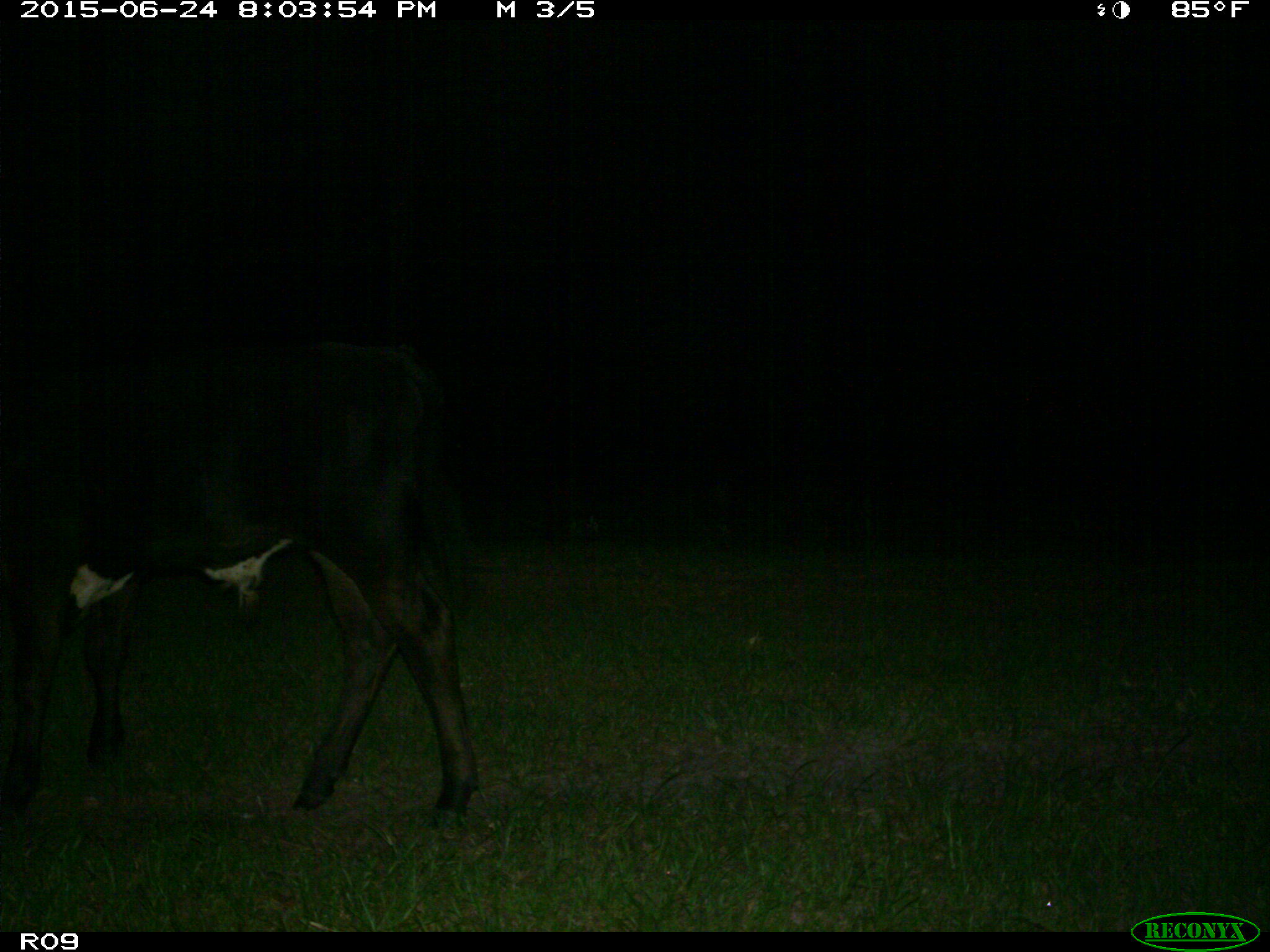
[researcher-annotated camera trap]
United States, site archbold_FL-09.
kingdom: Animalia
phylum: Chordata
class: Mammalia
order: Artiodactyla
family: Bovidae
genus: Bos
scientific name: Bos taurus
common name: domestic cow